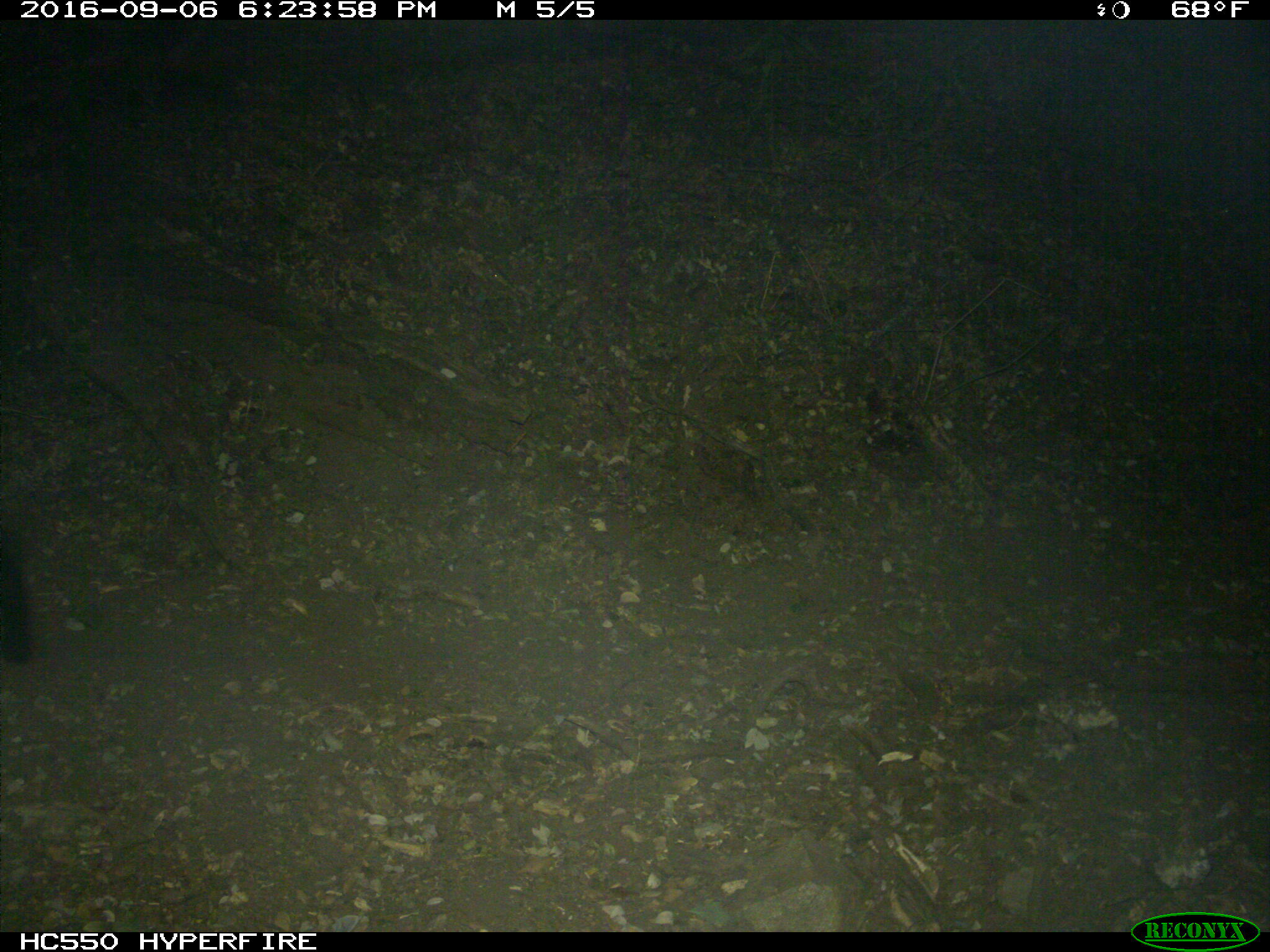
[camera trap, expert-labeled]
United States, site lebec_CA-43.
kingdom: Animalia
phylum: Chordata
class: Mammalia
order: Carnivora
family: Ursidae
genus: Ursus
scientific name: Ursus americanus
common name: american black bear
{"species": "Ursus americanus (american black bear)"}